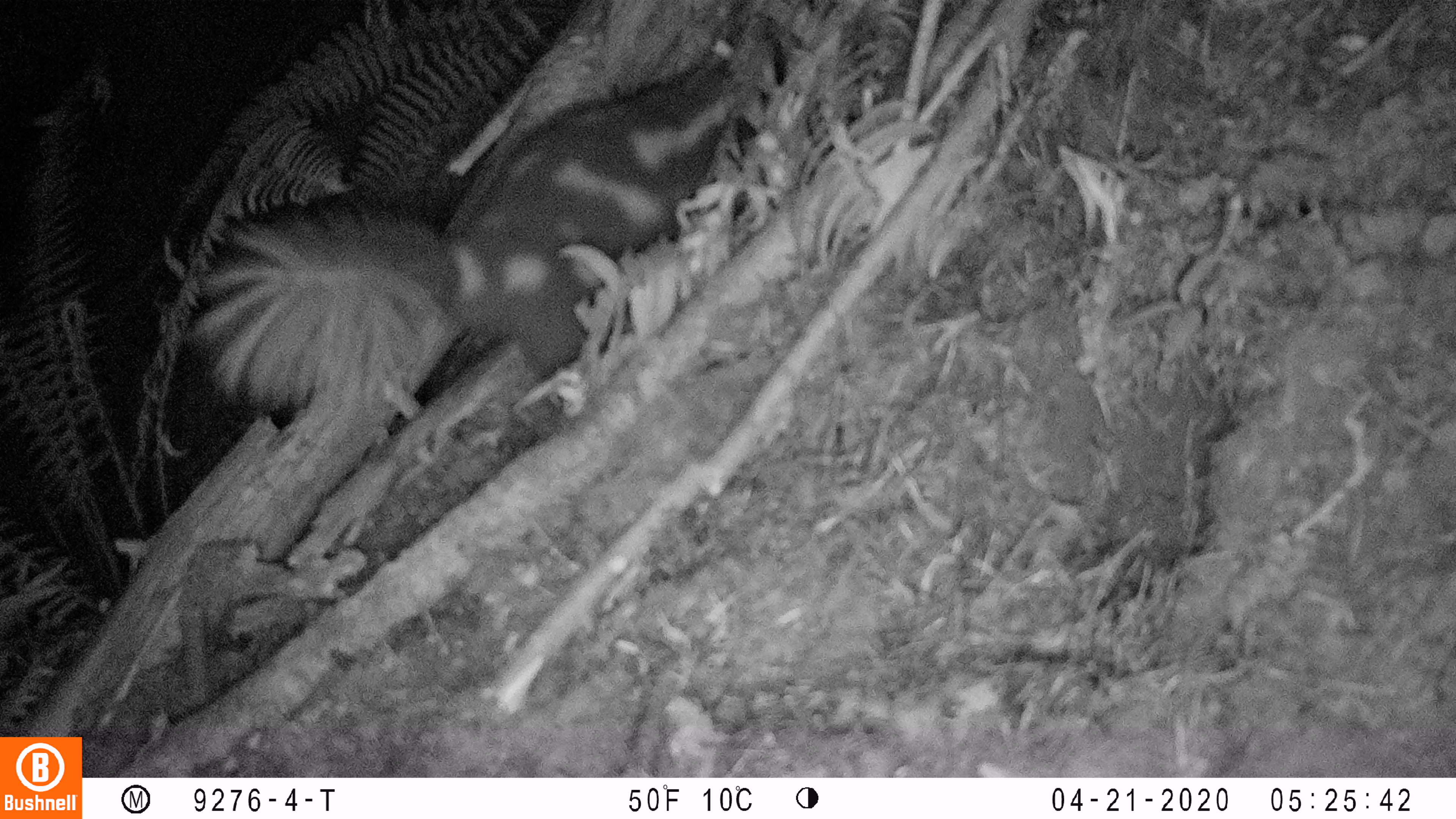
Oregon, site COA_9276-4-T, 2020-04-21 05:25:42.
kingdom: Animalia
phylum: Chordata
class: Mammalia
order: Carnivora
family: Mephitidae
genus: Spilogale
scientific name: Spilogale gracilis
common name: western spotted skunk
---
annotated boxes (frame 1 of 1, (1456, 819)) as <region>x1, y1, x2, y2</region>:
western spotted skunk: <region>179, 31, 768, 427</region>